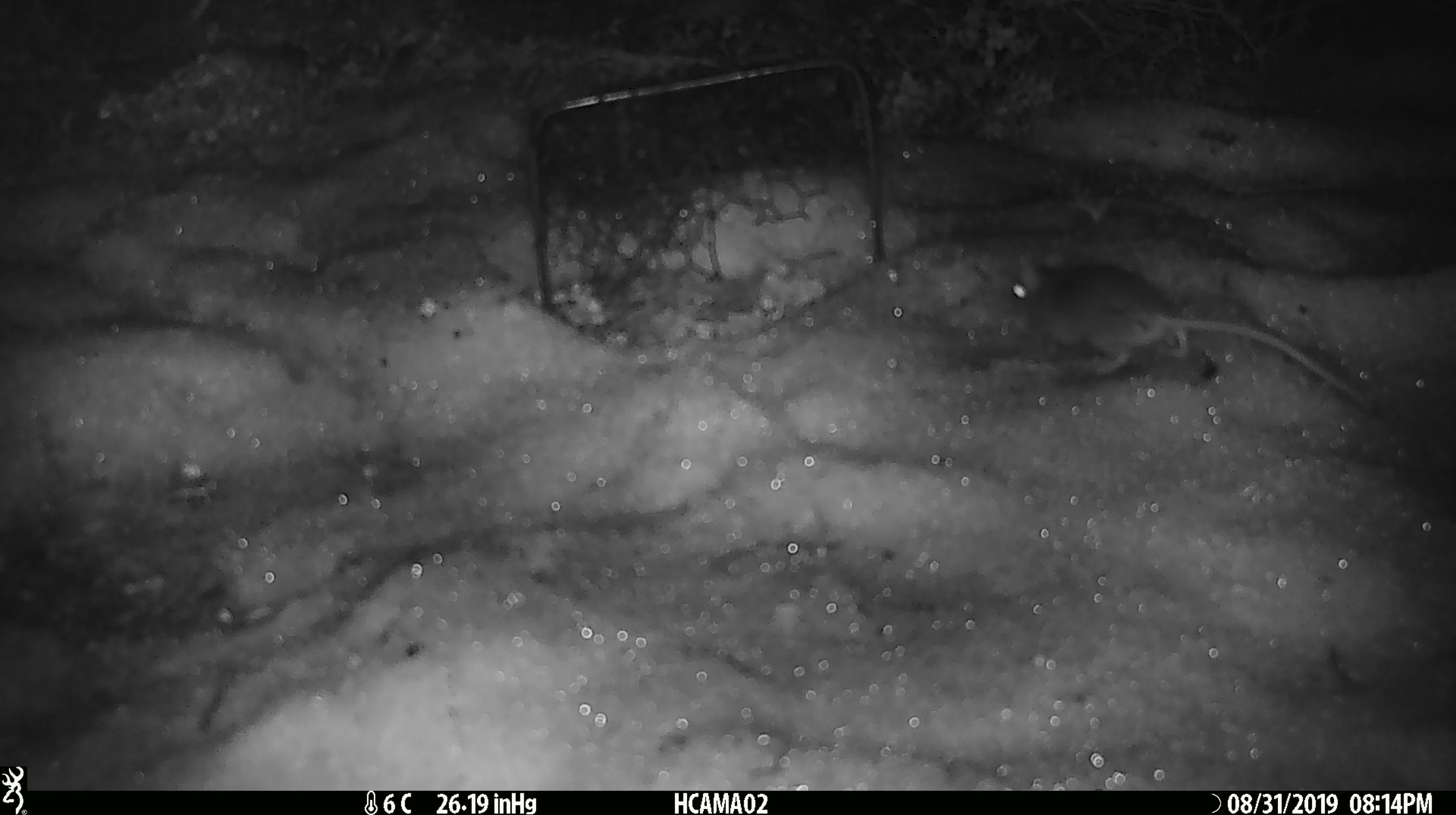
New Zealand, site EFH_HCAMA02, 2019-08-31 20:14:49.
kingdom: Animalia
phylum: Chordata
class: Mammalia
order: Rodentia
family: Muridae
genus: Mus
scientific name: Mus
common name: mouse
Mouse (Mus).